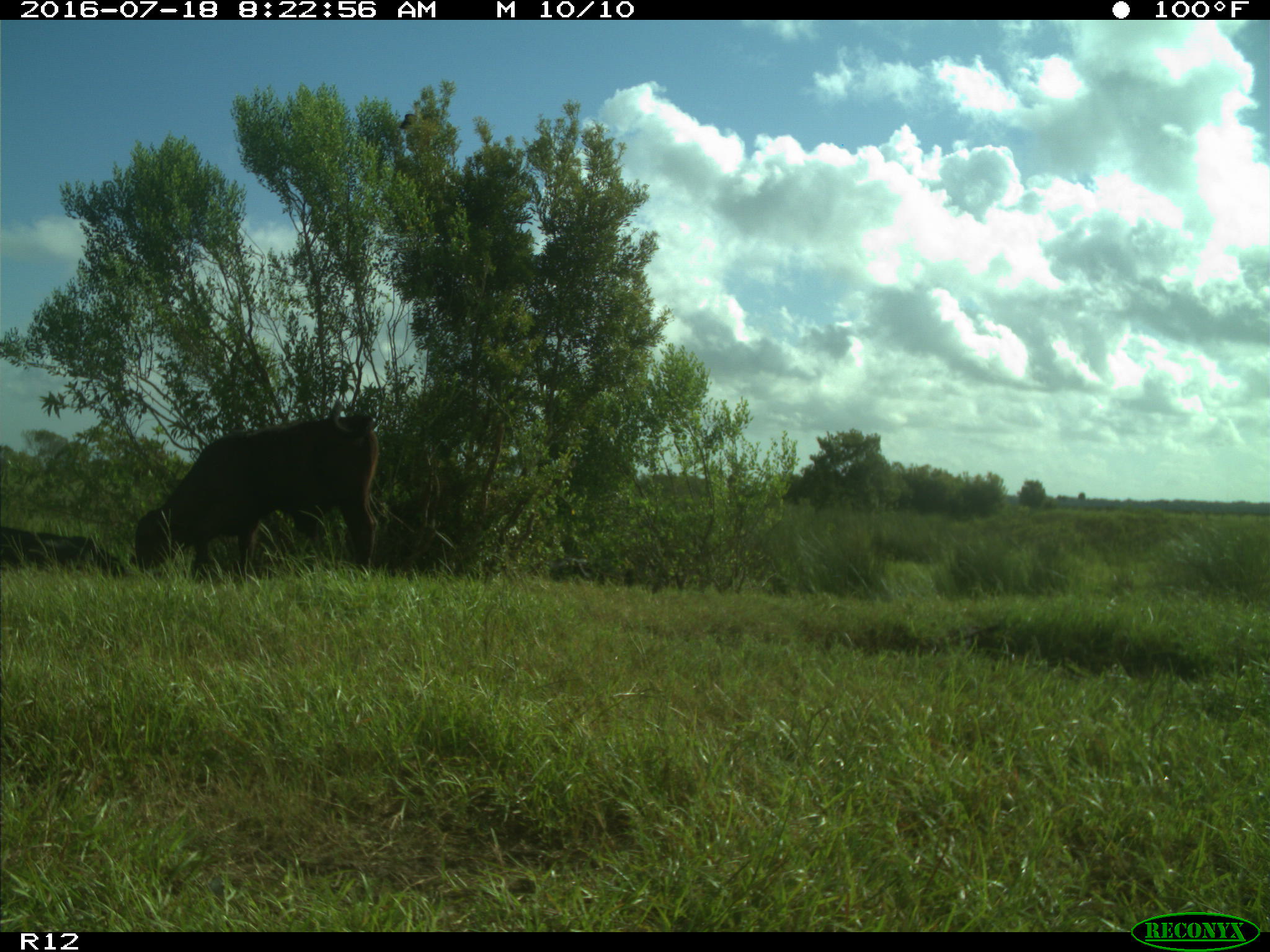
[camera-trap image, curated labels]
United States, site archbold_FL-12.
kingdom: Animalia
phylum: Chordata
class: Mammalia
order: Artiodactyla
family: Bovidae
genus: Bos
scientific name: Bos taurus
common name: domestic cow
Bos taurus (domestic cow).